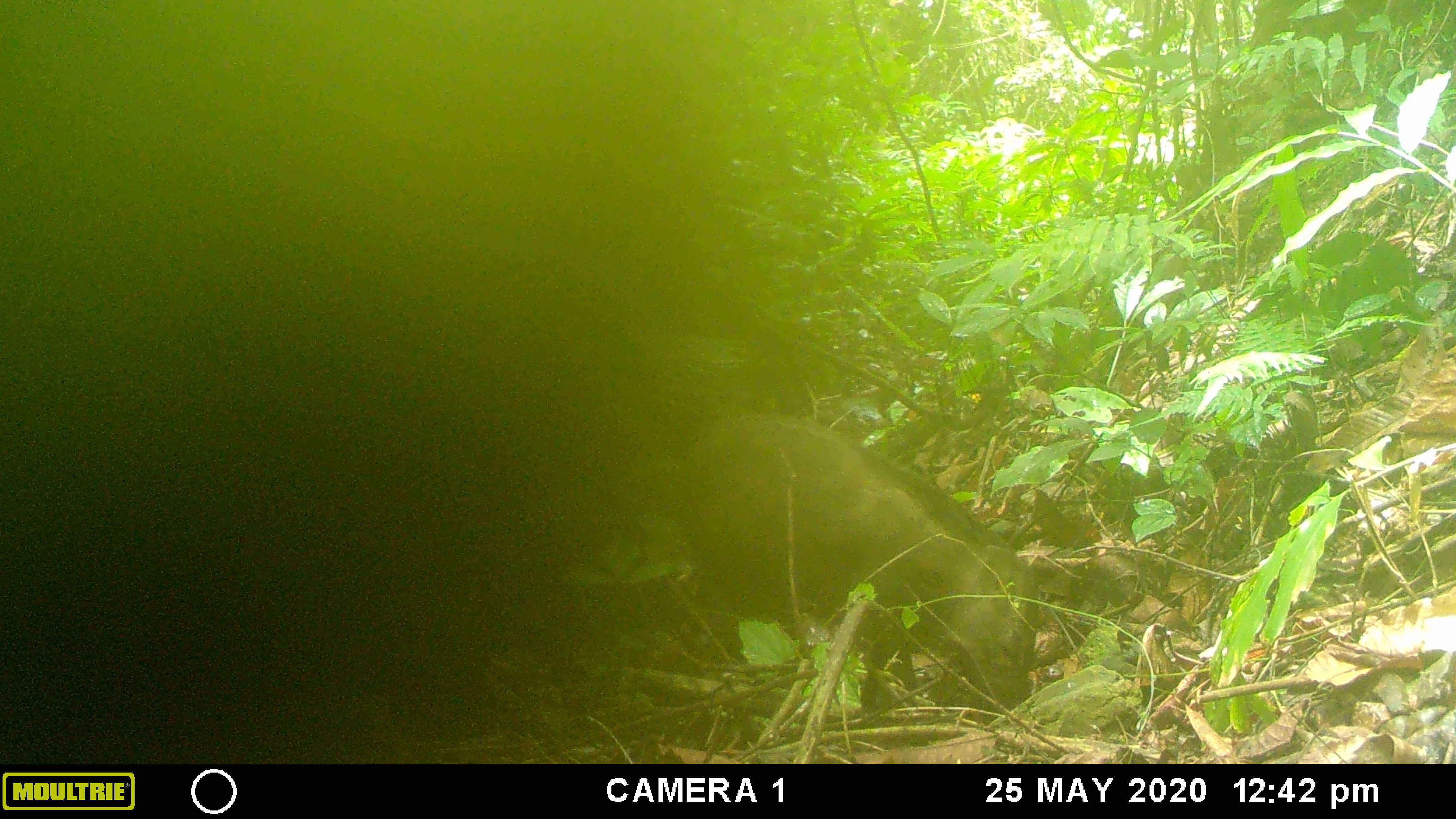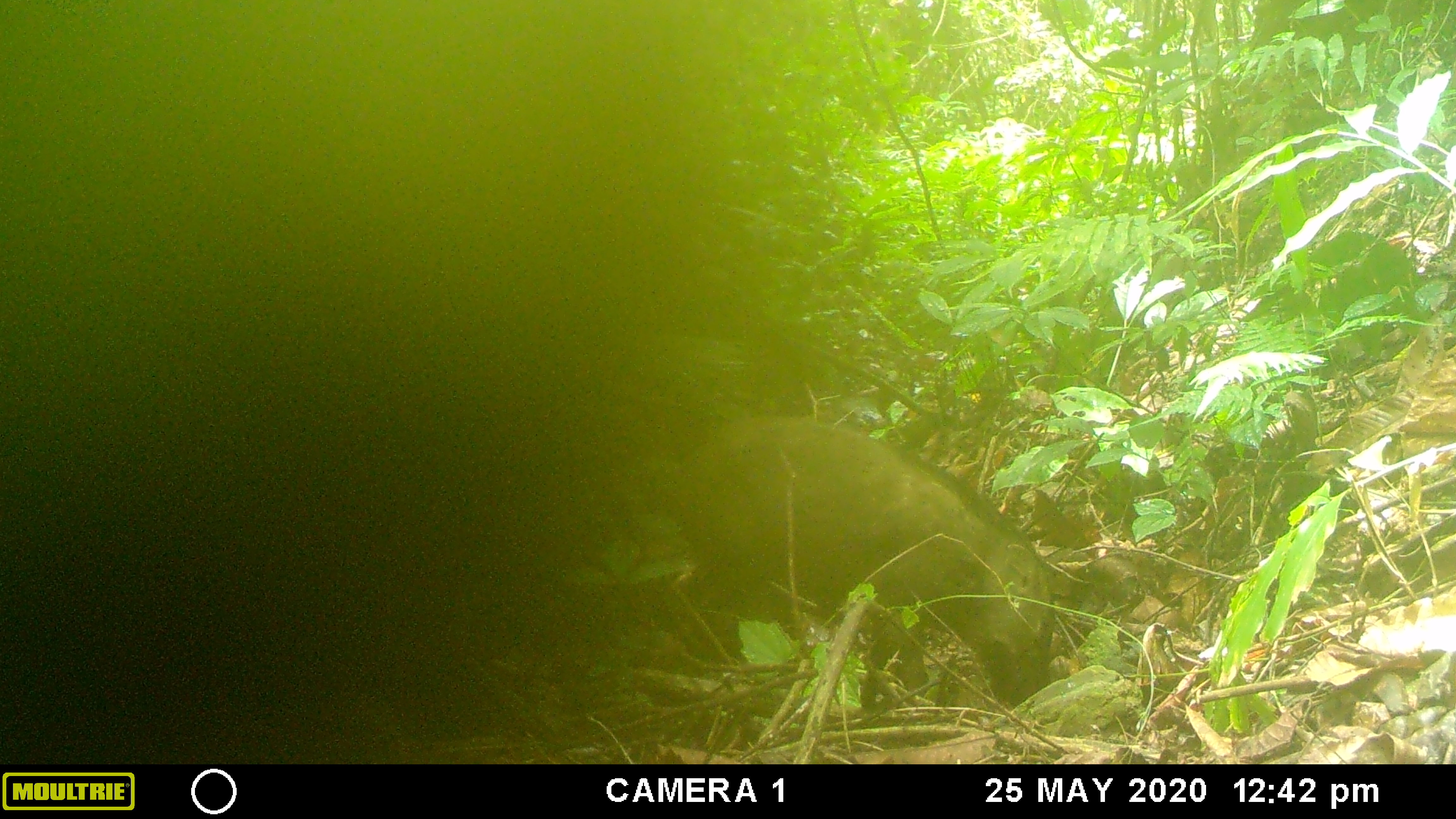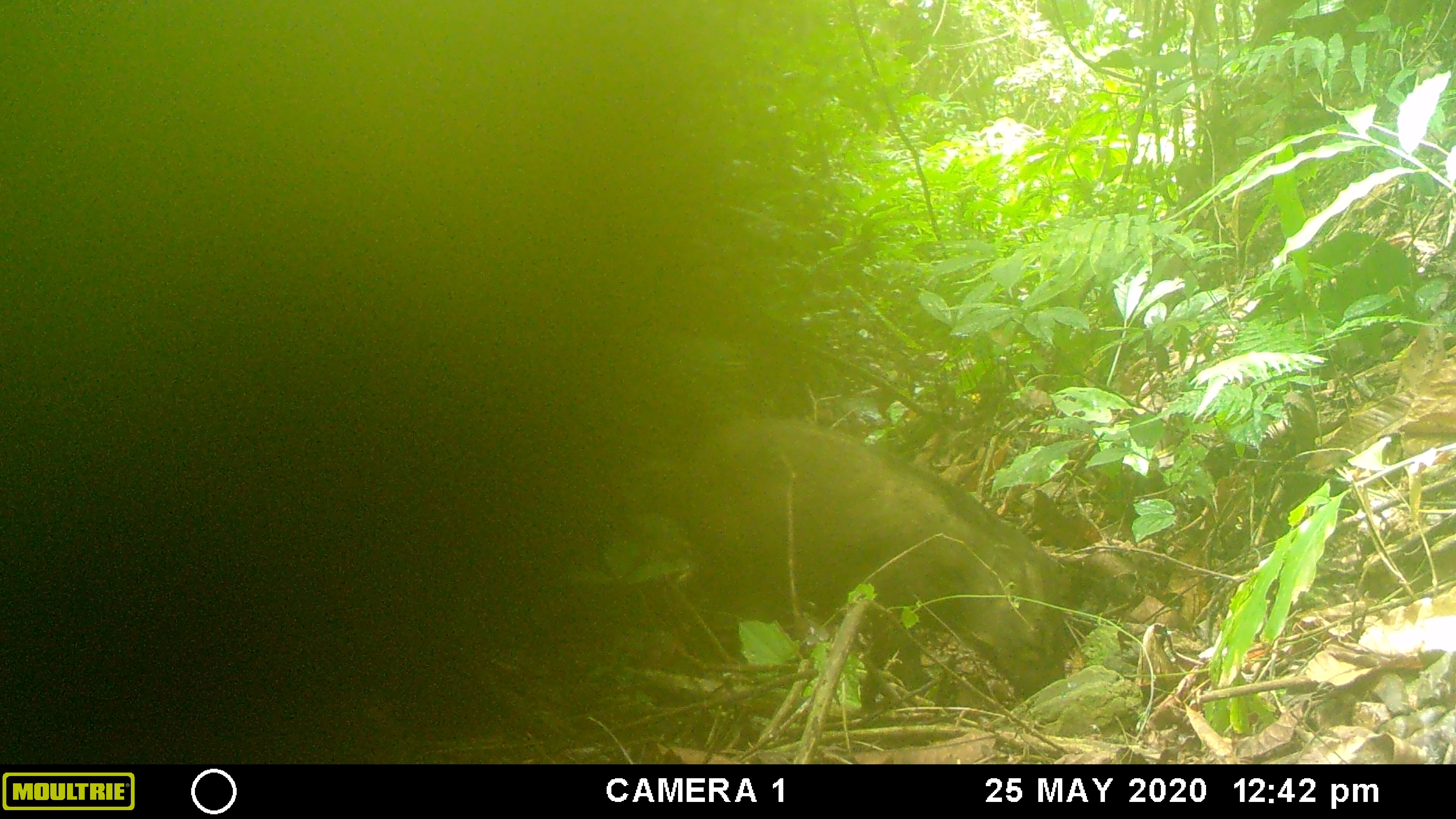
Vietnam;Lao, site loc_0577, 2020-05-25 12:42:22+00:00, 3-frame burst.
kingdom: Animalia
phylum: Chordata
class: Mammalia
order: Artiodactyla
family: Suidae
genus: Sus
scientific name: Sus scrofa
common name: eurasian wild pig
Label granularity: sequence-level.